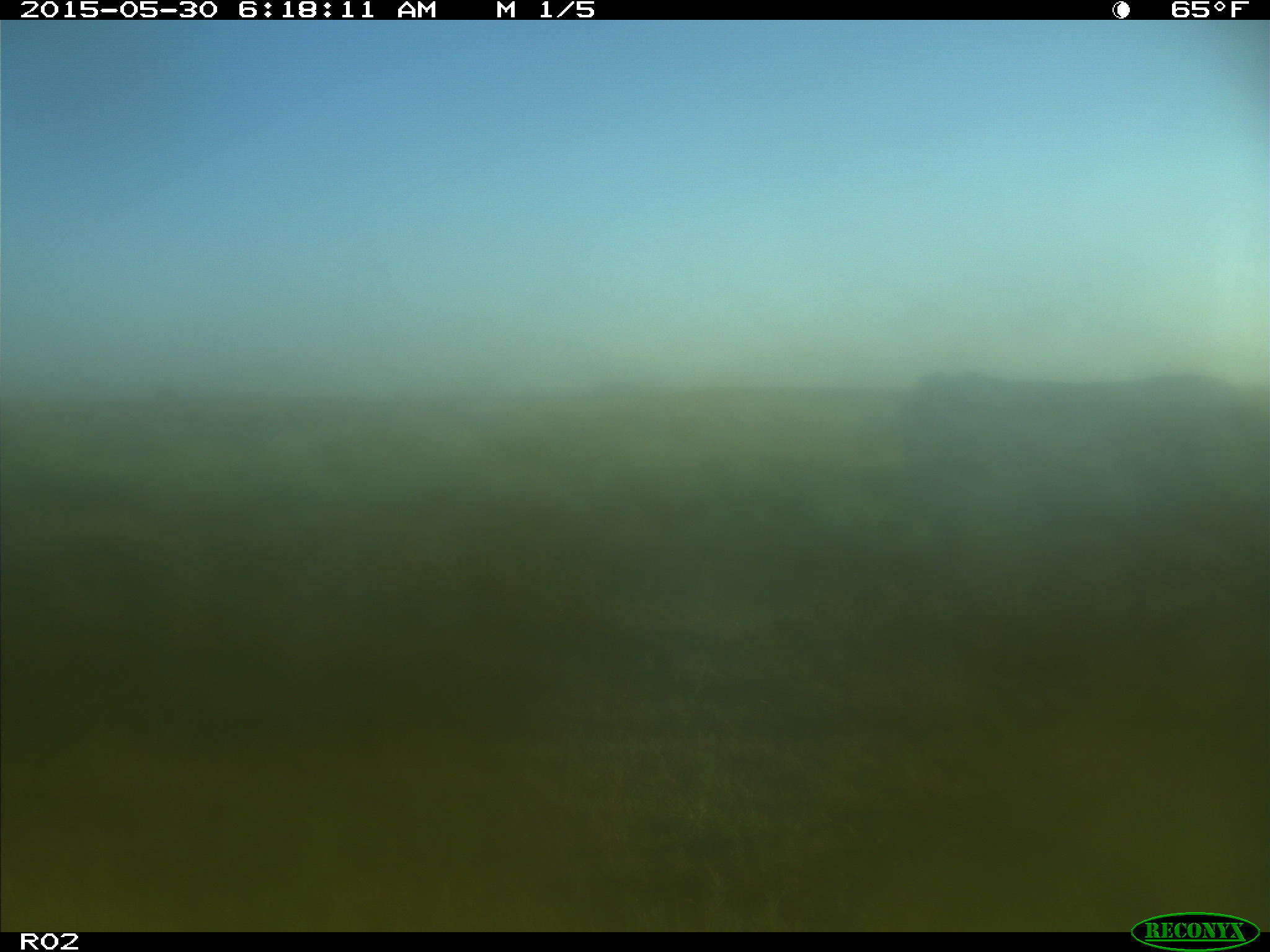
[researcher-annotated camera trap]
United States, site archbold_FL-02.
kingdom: Animalia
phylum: Chordata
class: Mammalia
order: Artiodactyla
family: Bovidae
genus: Bos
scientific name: Bos taurus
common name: domestic cow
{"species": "Bos taurus (domestic cow)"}